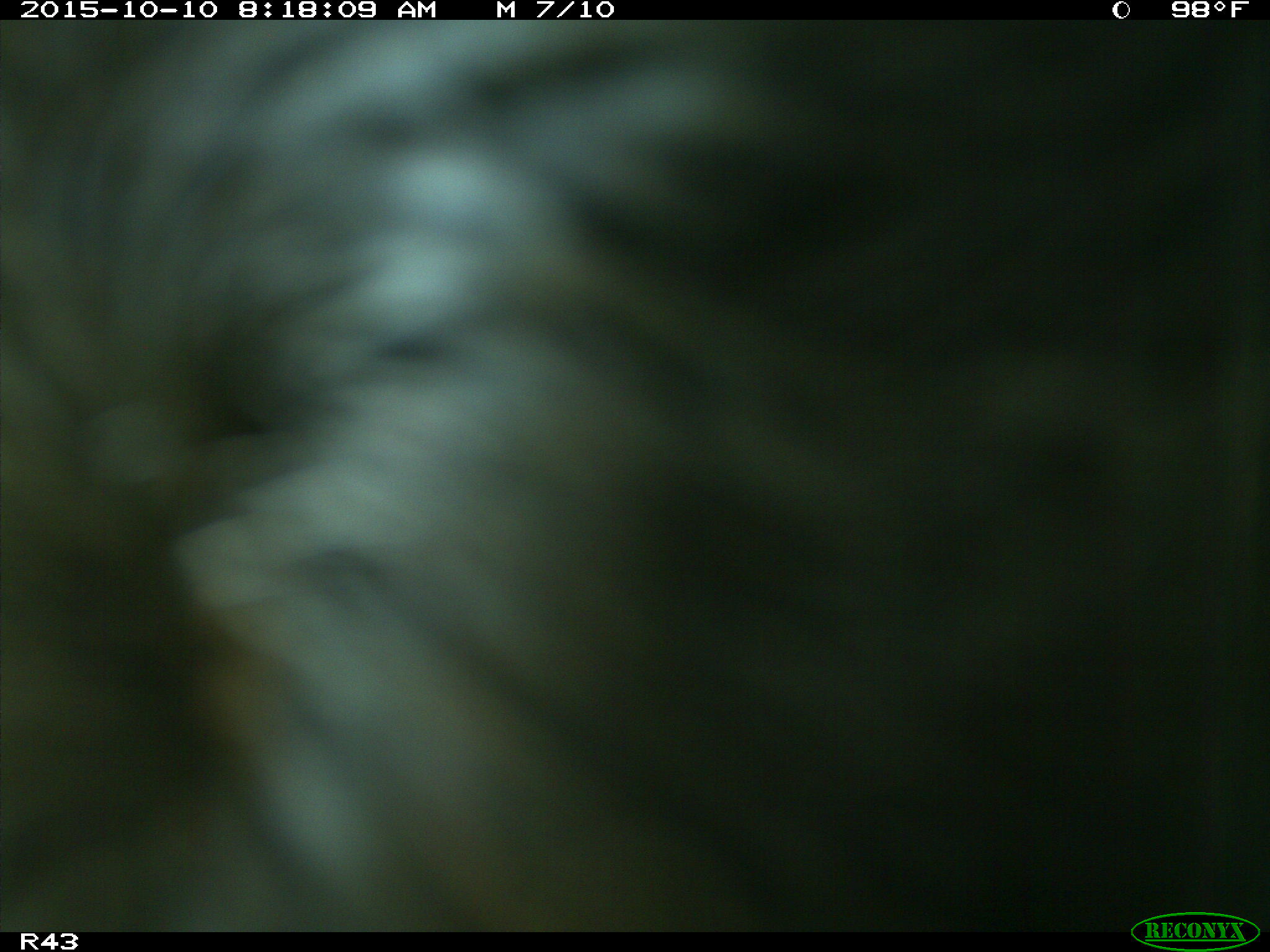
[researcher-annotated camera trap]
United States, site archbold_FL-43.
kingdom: Animalia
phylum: Chordata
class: Mammalia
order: Artiodactyla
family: Bovidae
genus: Bos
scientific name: Bos taurus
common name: domestic cow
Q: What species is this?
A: Bos taurus (domestic cow).